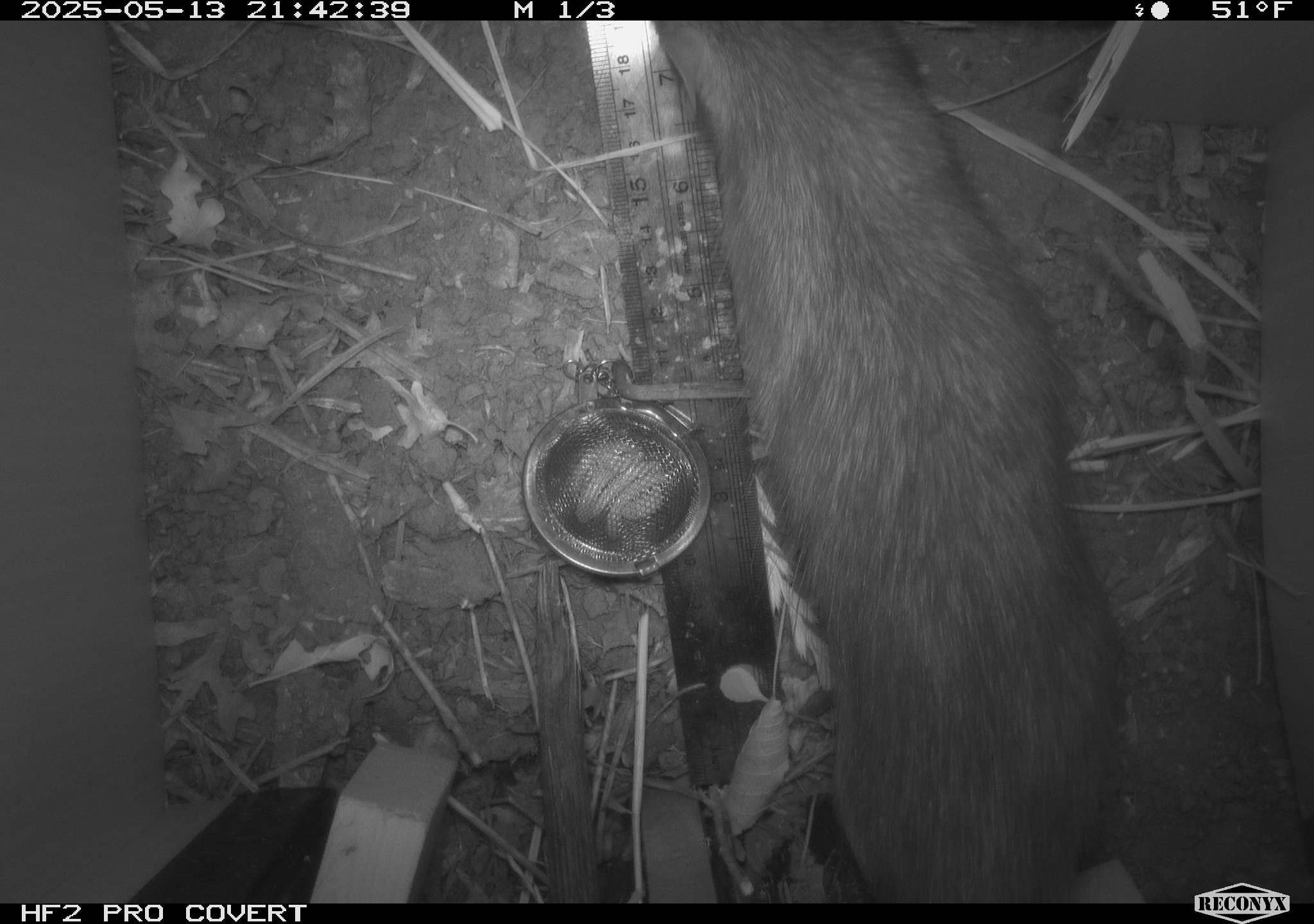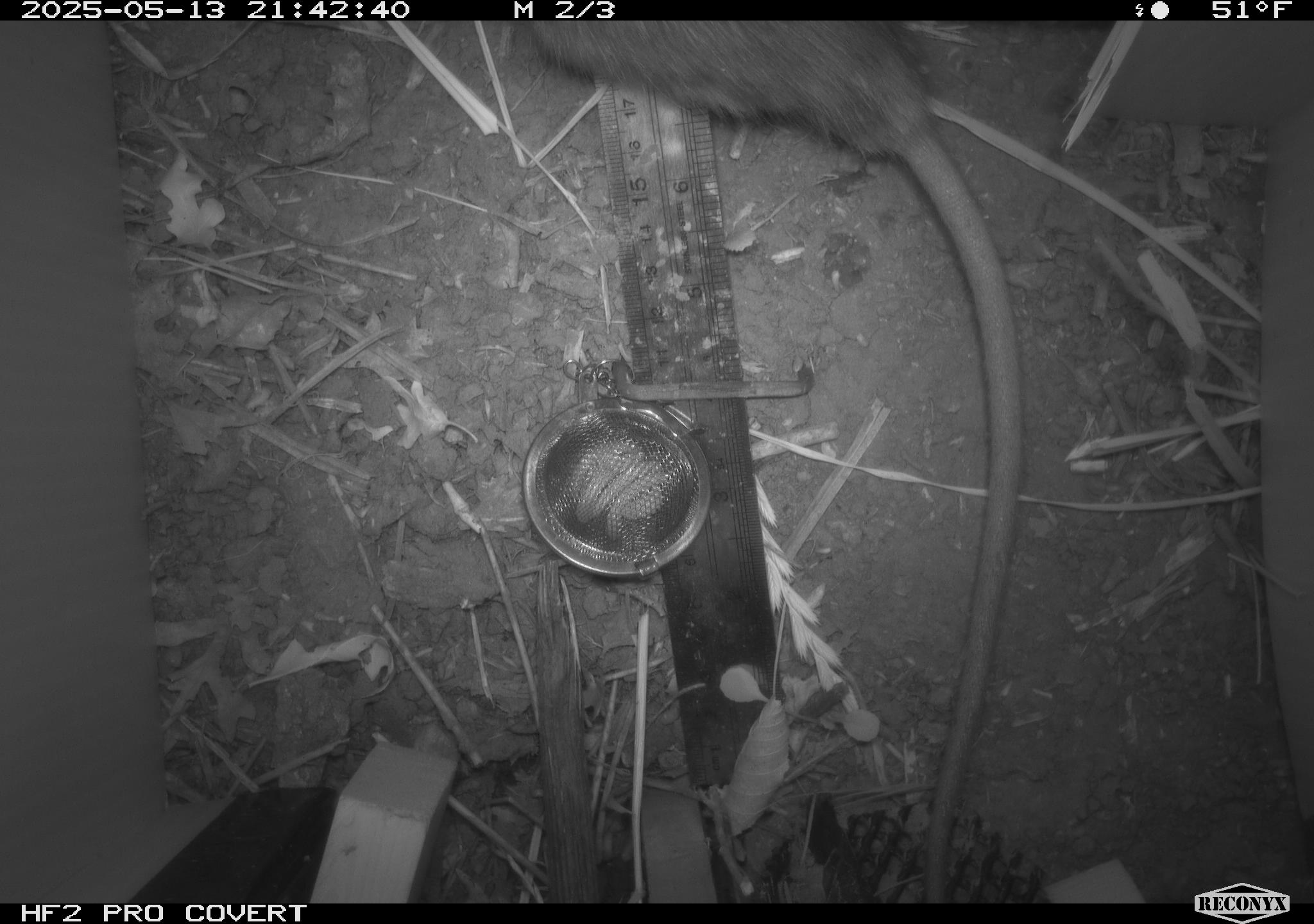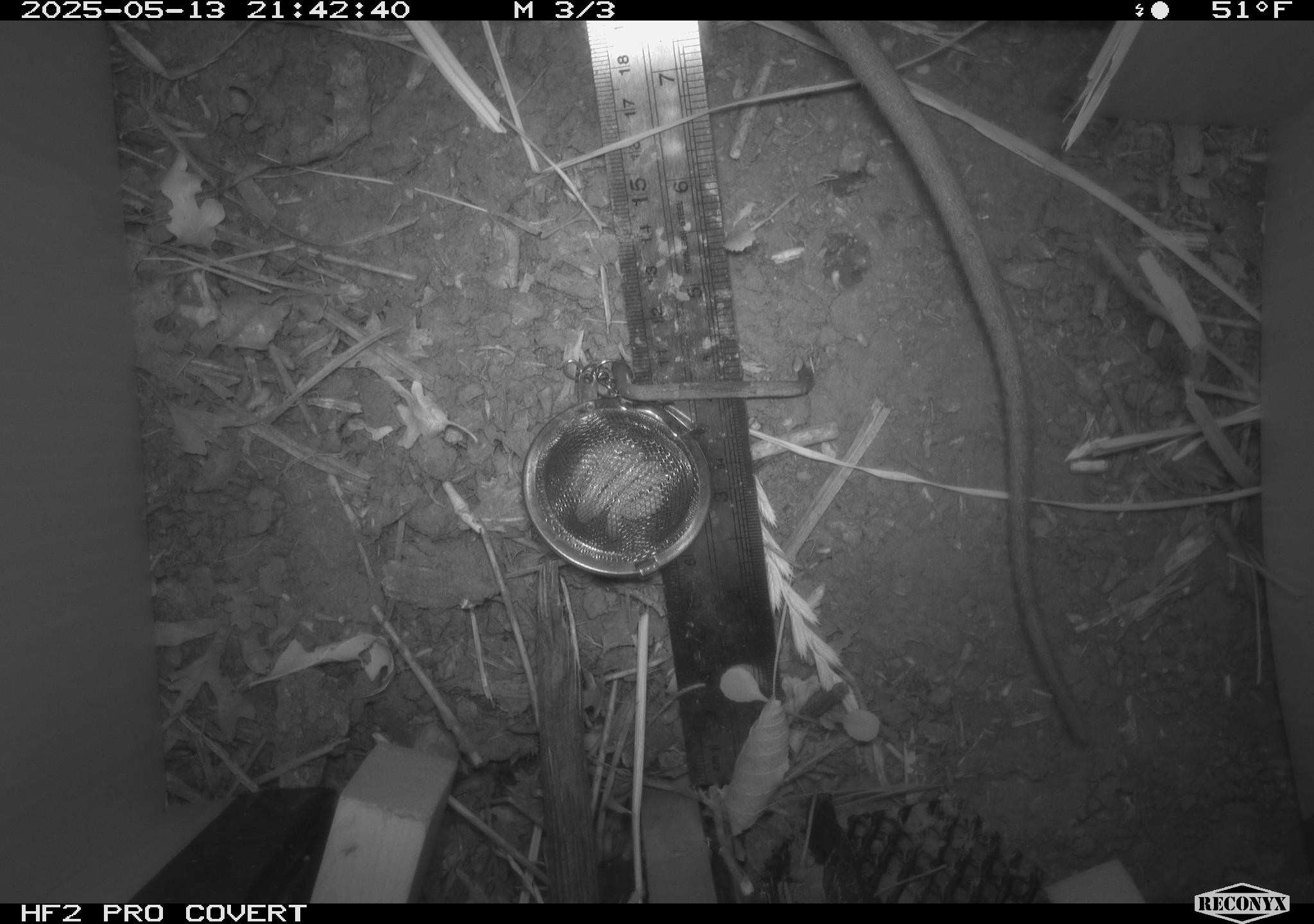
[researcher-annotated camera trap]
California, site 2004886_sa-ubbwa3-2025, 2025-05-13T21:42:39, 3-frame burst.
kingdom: Animalia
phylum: Chordata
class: Mammalia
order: Rodentia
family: Muridae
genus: Rattus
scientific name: Rattus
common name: rat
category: rattus species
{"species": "rattus species (rat) (Rattus)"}